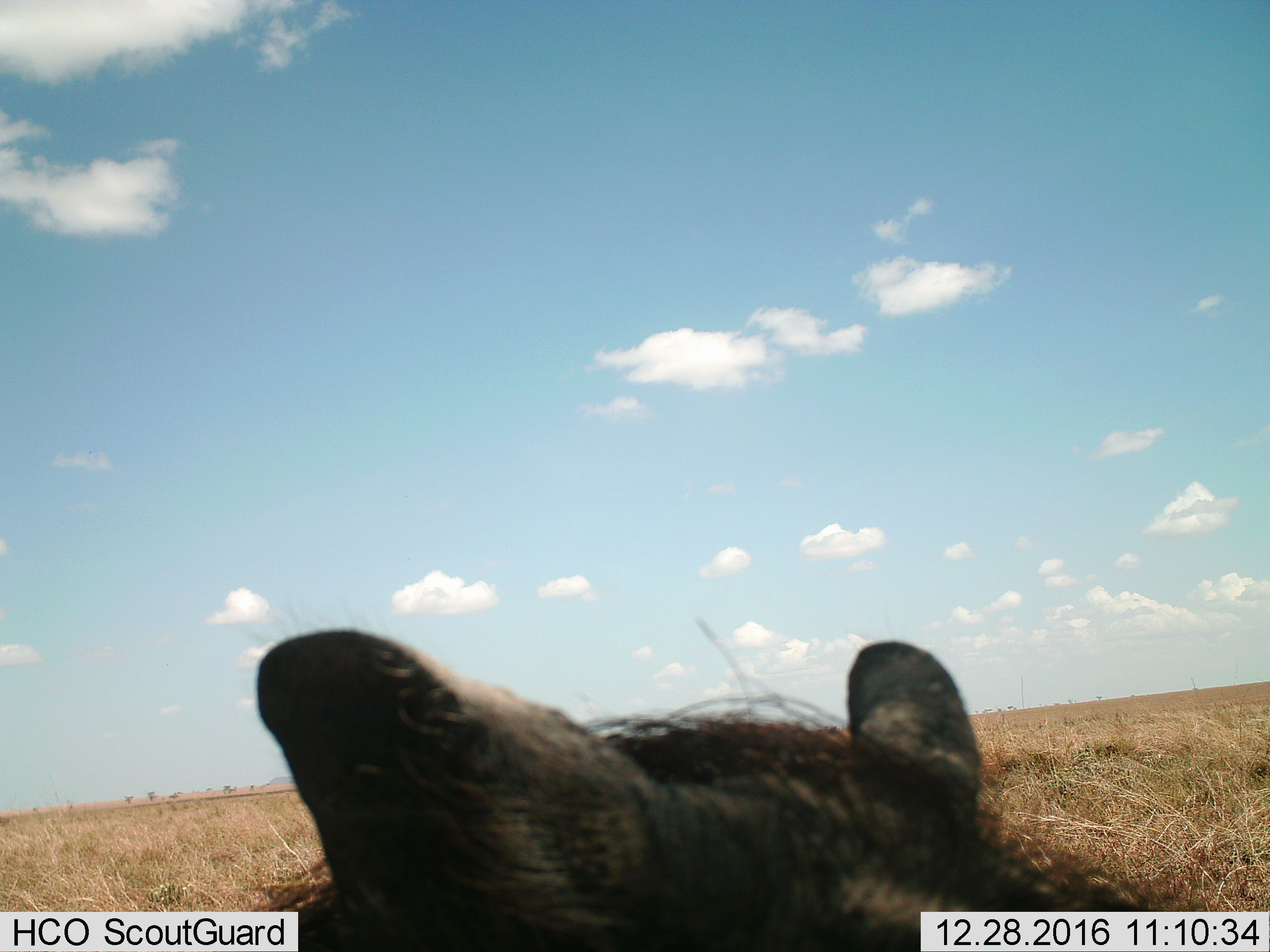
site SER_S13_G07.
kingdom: Animalia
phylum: Chordata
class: Mammalia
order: Artiodactyla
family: Suidae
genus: Phacochoerus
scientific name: Phacochoerus africanus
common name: warthog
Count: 1.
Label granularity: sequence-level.